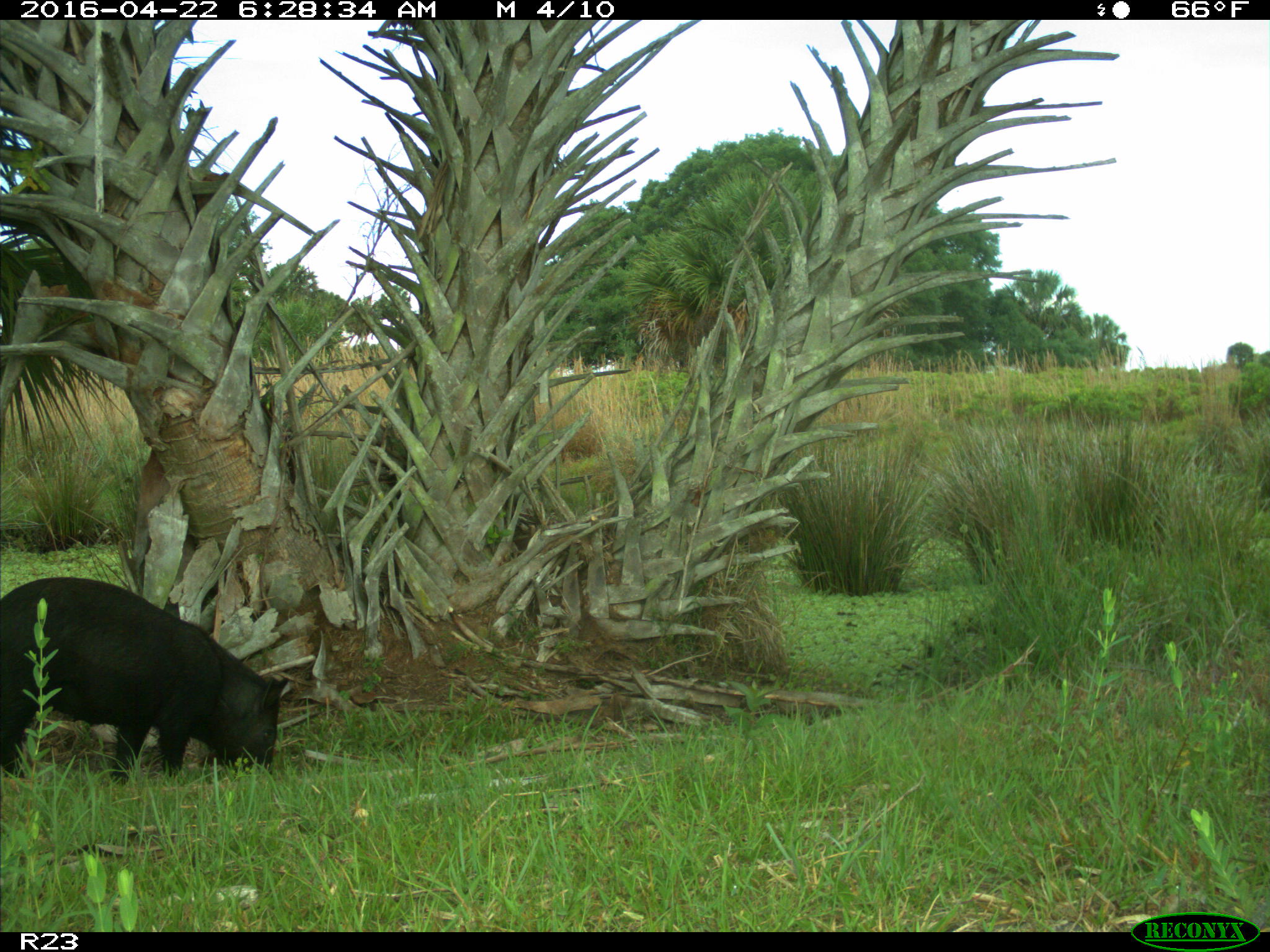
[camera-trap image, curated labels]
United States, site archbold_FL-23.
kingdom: Animalia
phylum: Chordata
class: Mammalia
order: Artiodactyla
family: Suidae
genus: Sus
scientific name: Sus scrofa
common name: wild boar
Sus scrofa (wild boar).